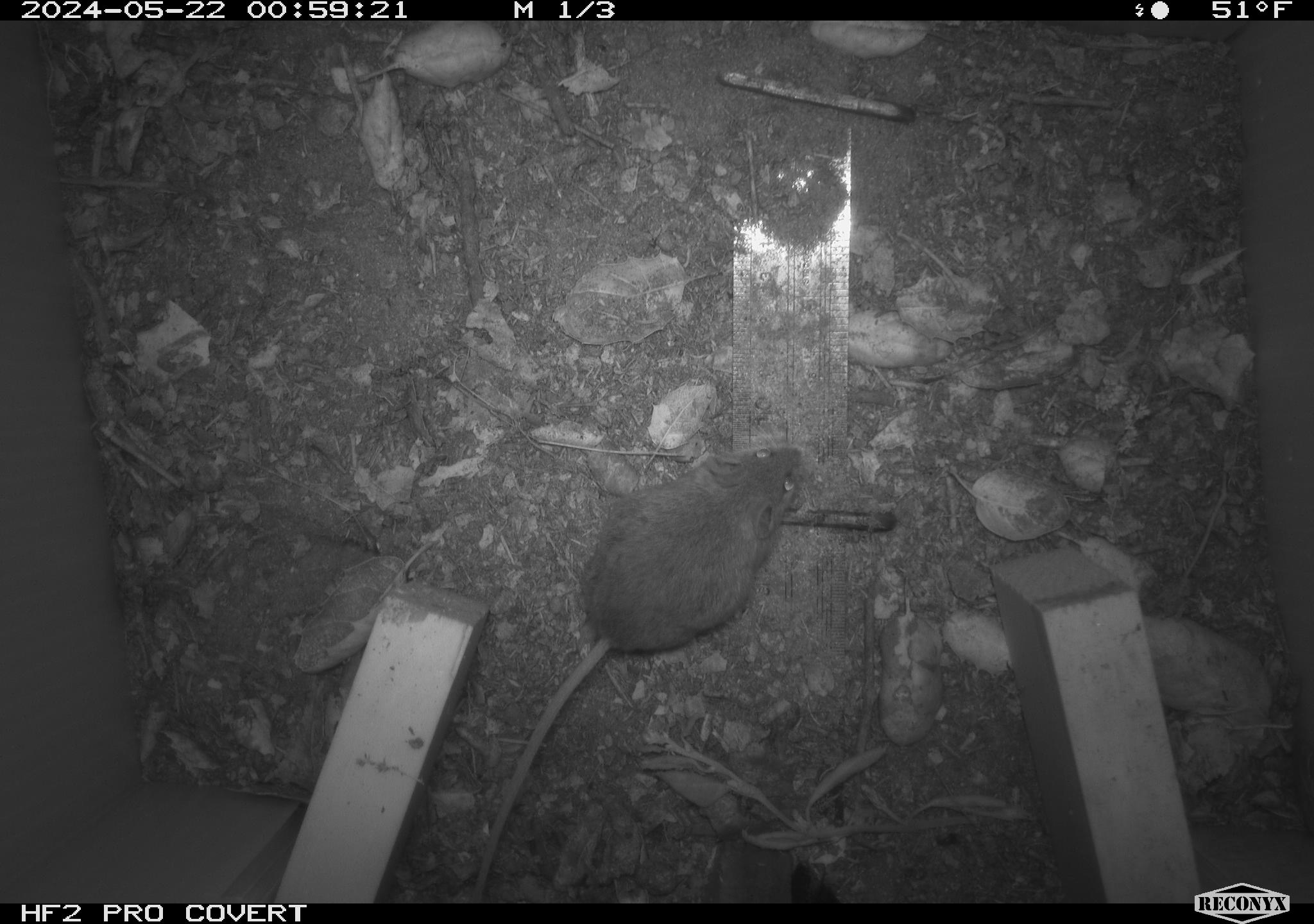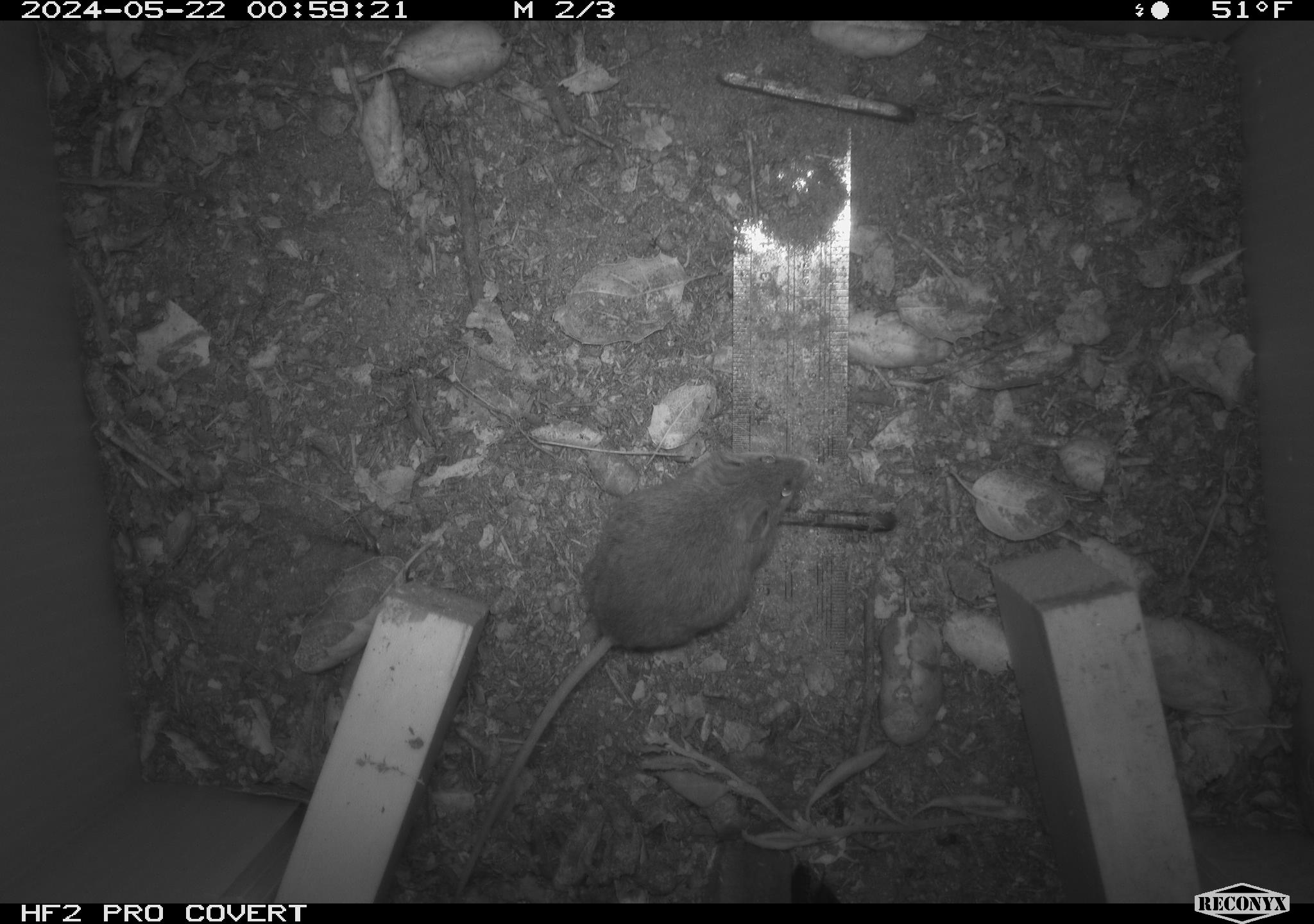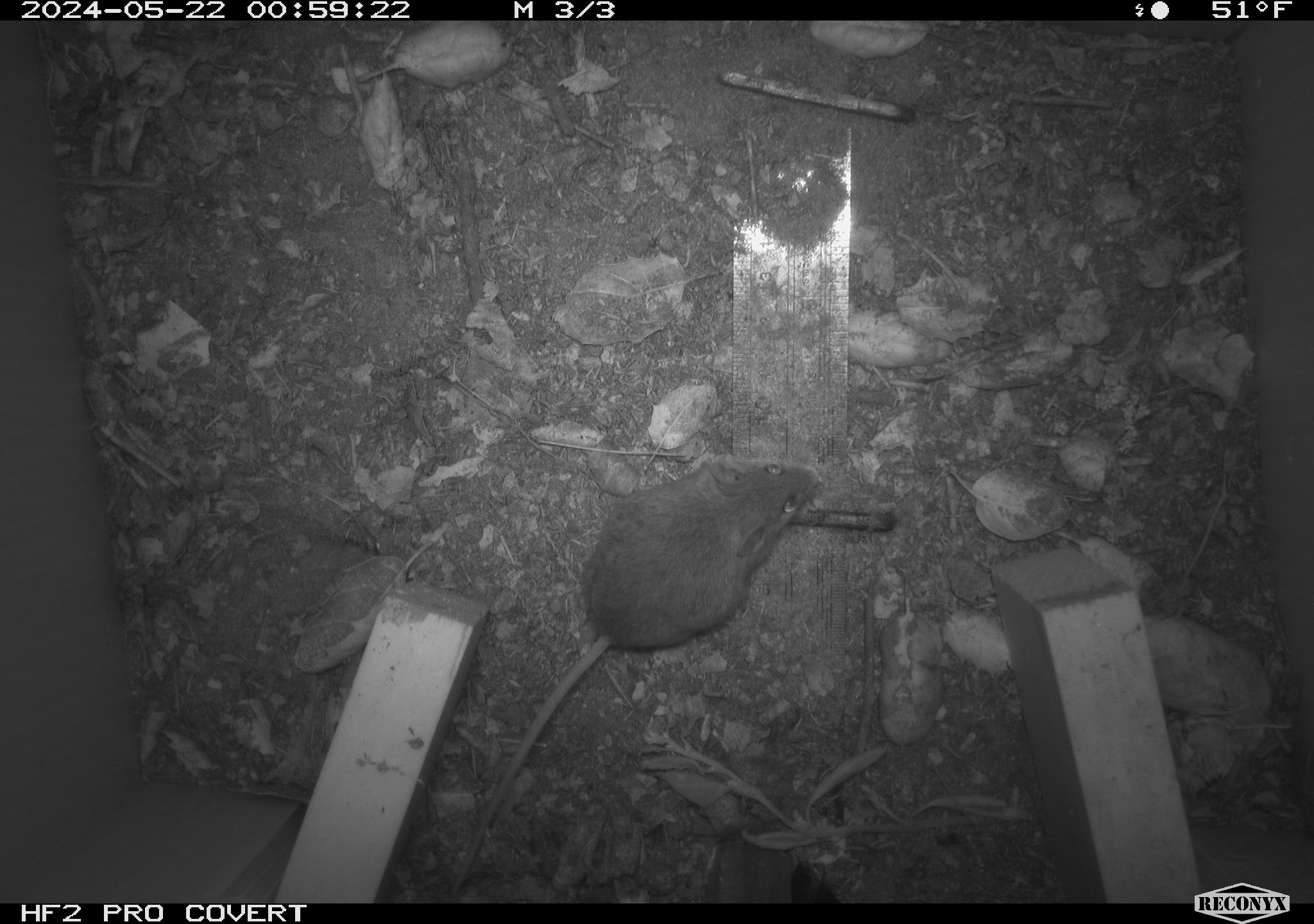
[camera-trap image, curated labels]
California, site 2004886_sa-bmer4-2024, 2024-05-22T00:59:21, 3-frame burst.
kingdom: Animalia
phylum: Chordata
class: Mammalia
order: Rodentia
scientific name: Rodentia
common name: mouse species